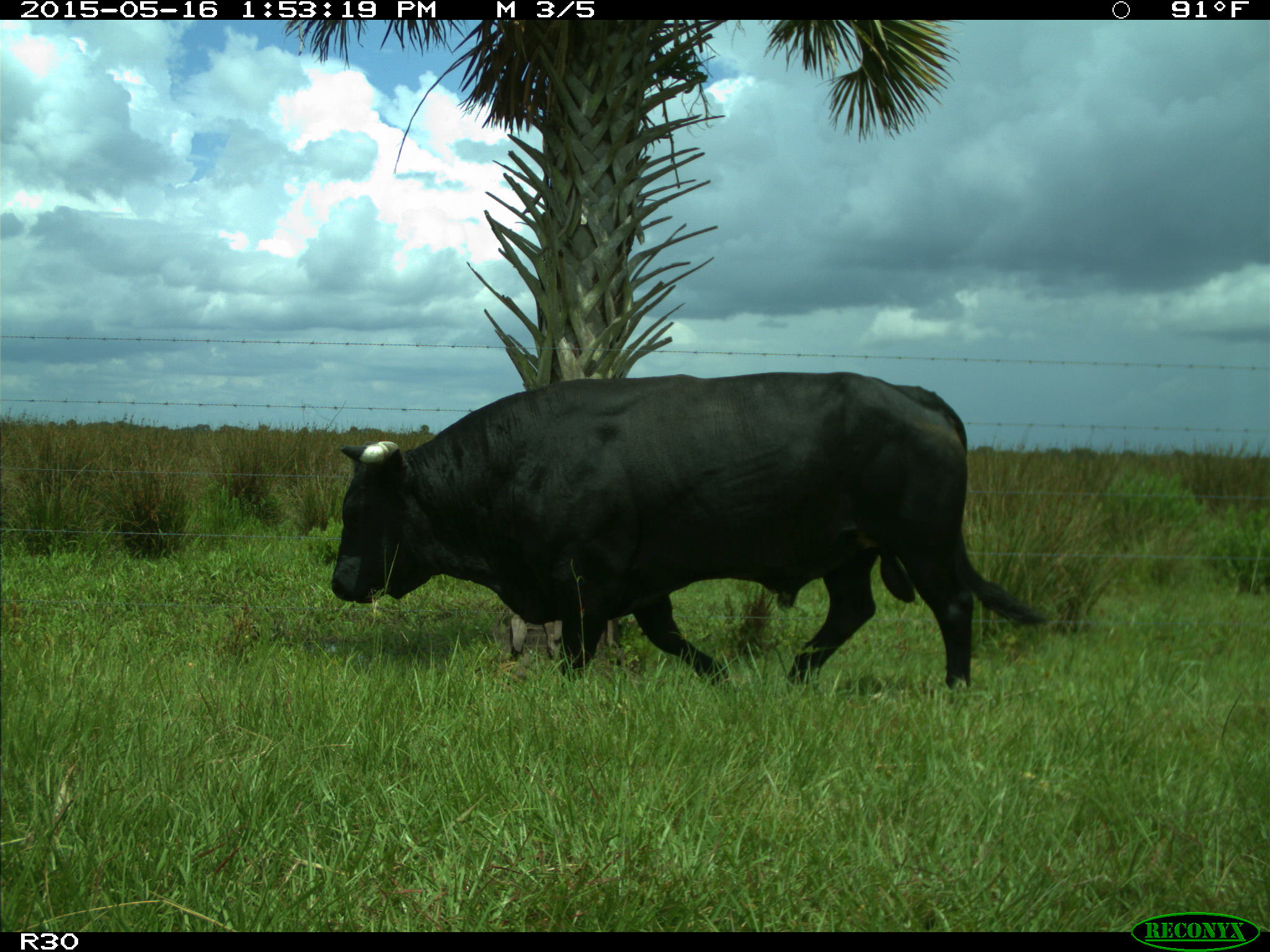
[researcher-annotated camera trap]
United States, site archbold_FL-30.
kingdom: Animalia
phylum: Chordata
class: Mammalia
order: Artiodactyla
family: Bovidae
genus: Bos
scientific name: Bos taurus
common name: domestic cow